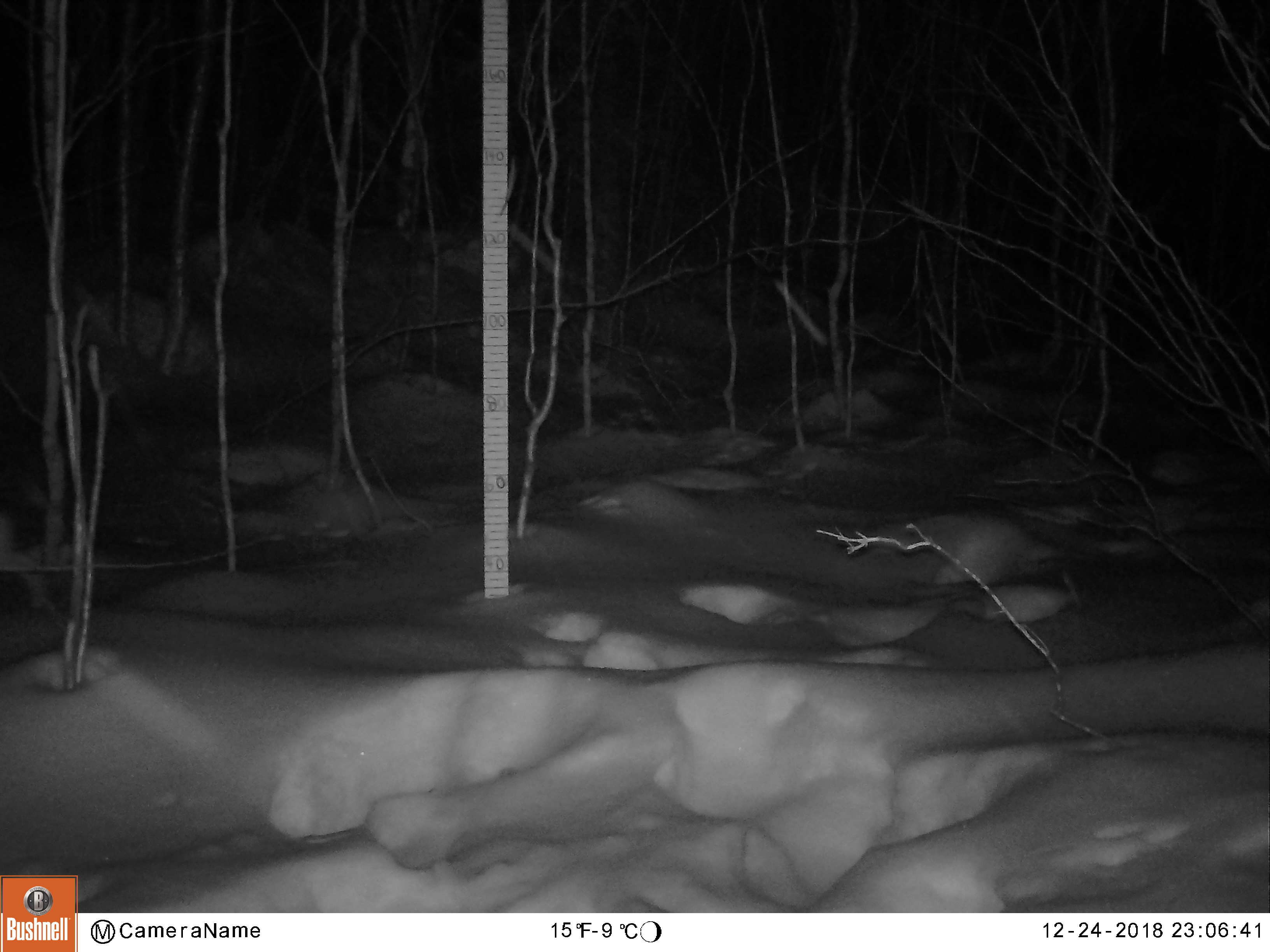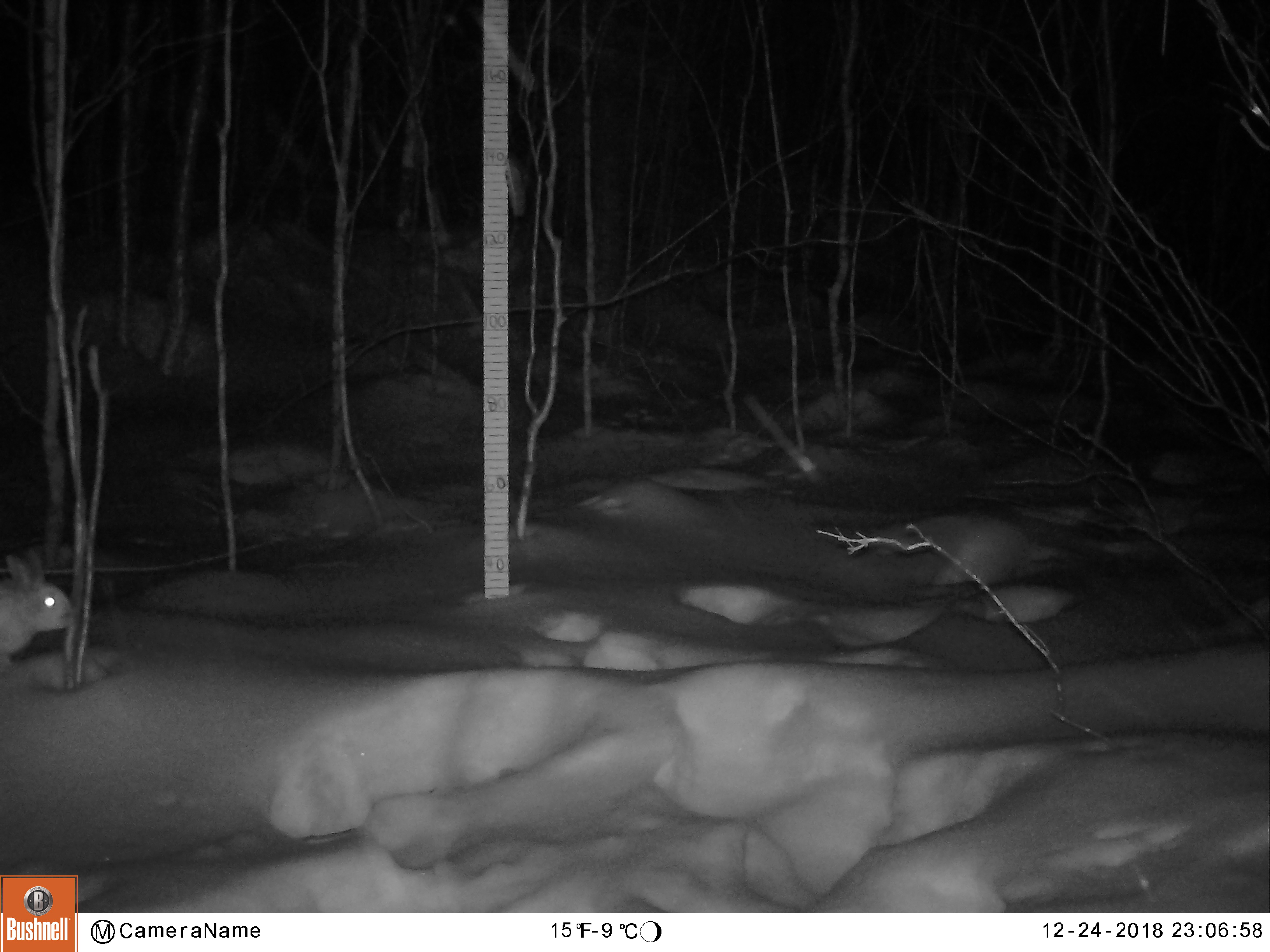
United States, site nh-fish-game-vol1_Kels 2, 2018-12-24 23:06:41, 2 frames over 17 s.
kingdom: Animalia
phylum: Chordata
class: Mammalia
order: Lagomorpha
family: Leporidae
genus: Lepus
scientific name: Lepus americanus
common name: snowshoe hare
Snowshoe hare (Lepus americanus).